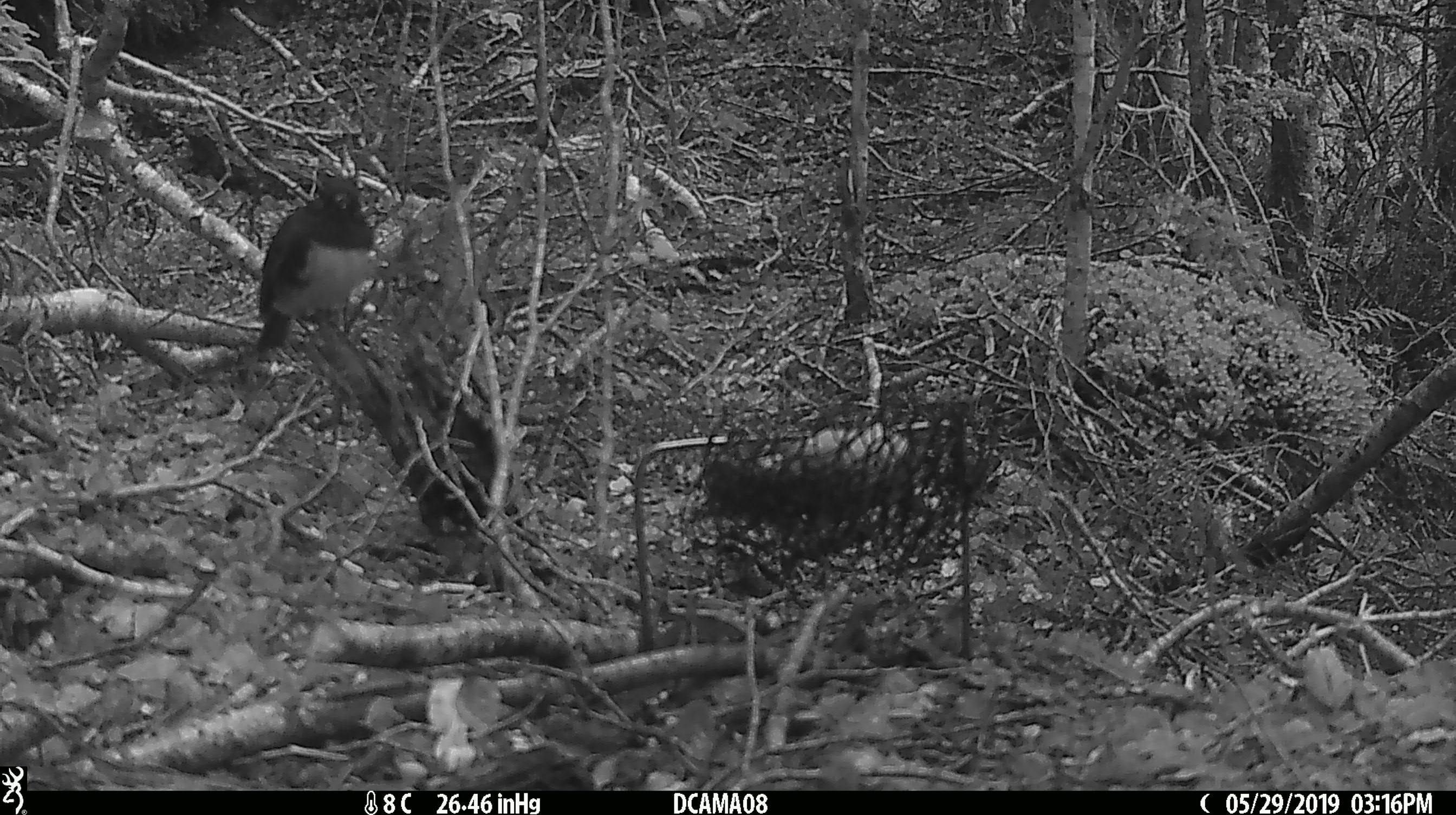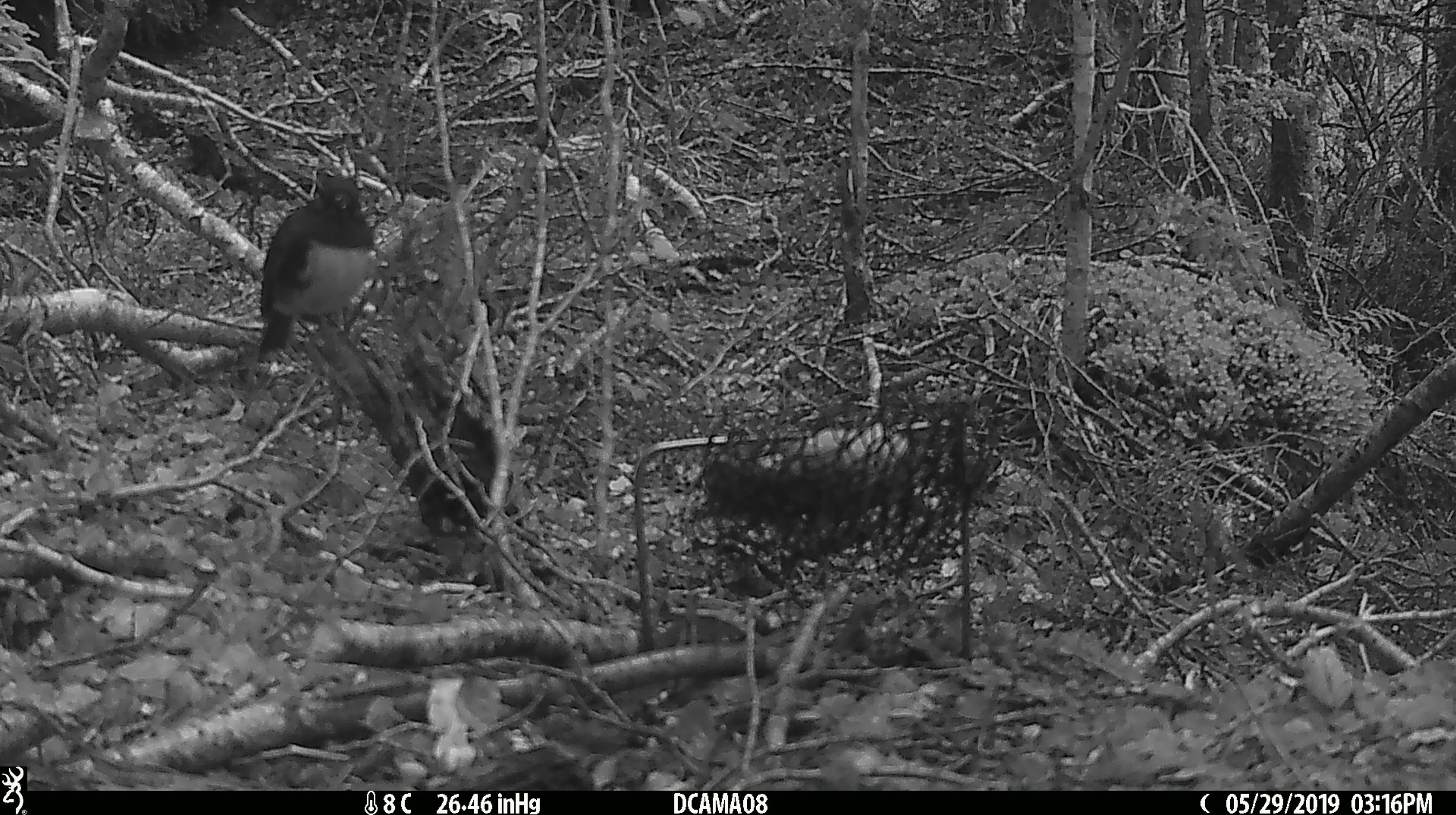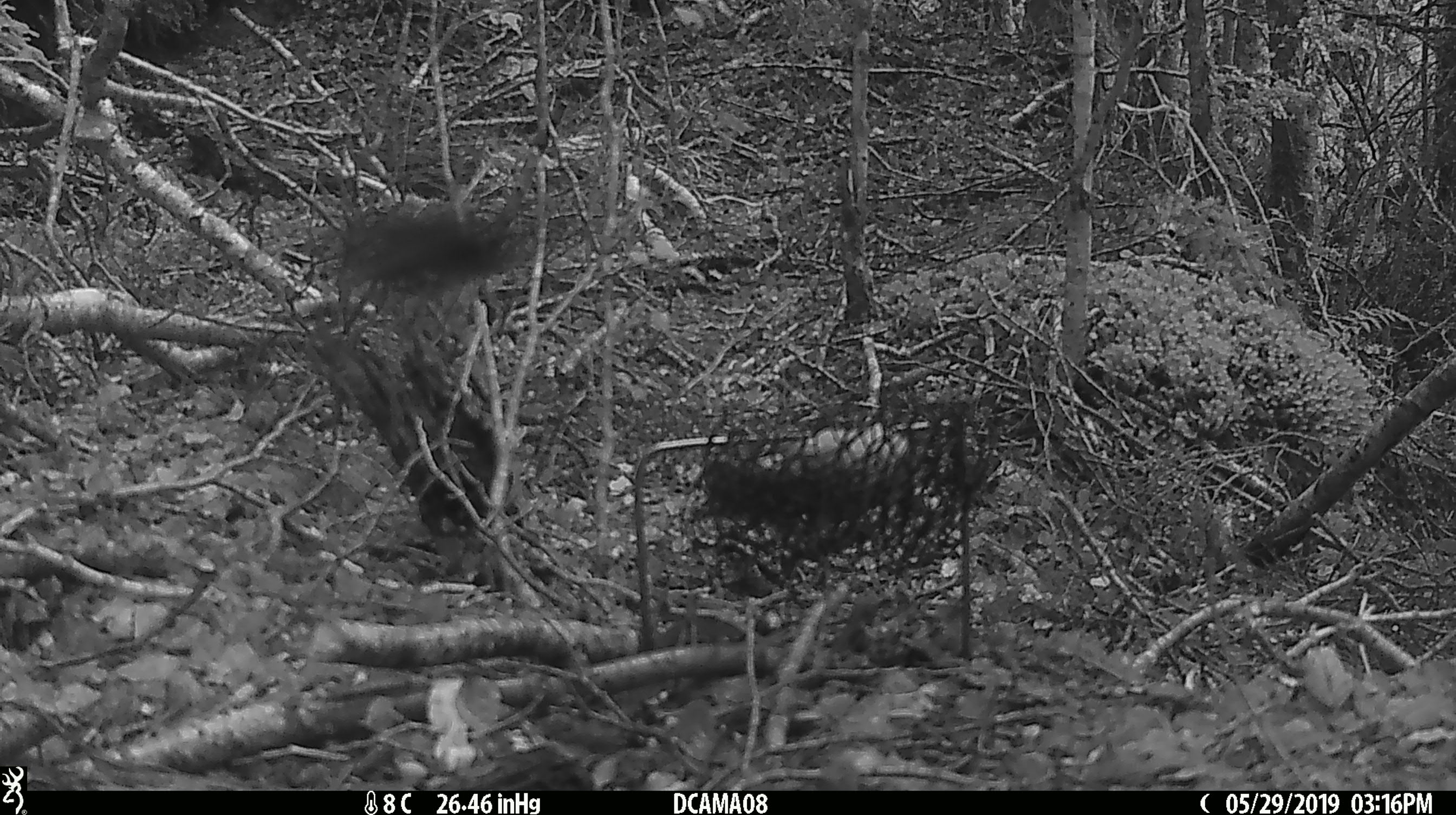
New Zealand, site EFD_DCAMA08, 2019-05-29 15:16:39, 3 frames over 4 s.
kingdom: Animalia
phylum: Chordata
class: Aves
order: Passeriformes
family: Petroicidae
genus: Petroica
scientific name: Petroica australis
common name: new zealand robin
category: robin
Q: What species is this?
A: Robin (new zealand robin) (Petroica australis).